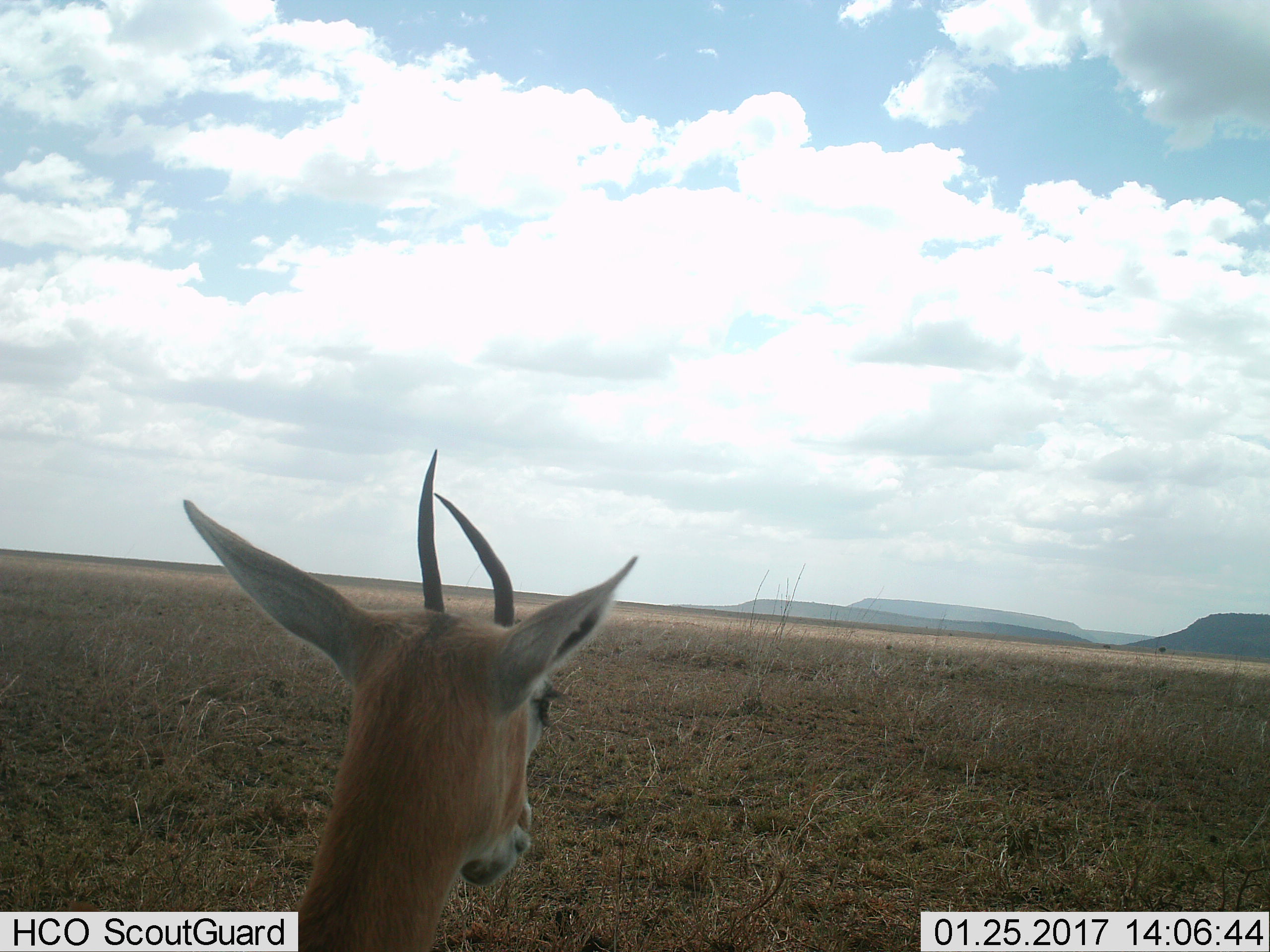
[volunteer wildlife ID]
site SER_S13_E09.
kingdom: Animalia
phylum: Chordata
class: Mammalia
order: Artiodactyla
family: Bovidae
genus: Eudorcas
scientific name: Eudorcas thomsonii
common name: thomson's gazelle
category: gazellethomsons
Gazellethomsons (thomson's gazelle) (Eudorcas thomsonii), count 1. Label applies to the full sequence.